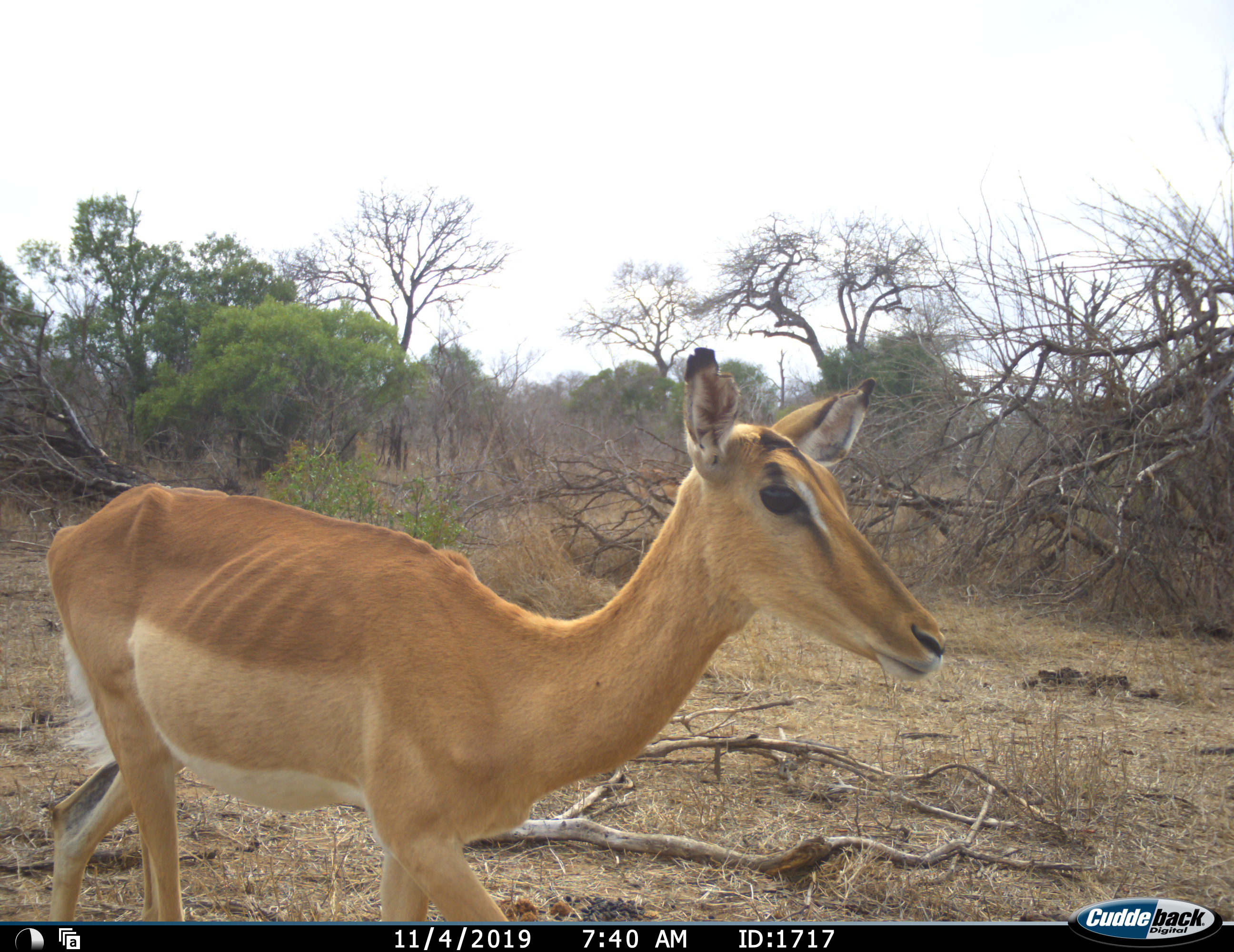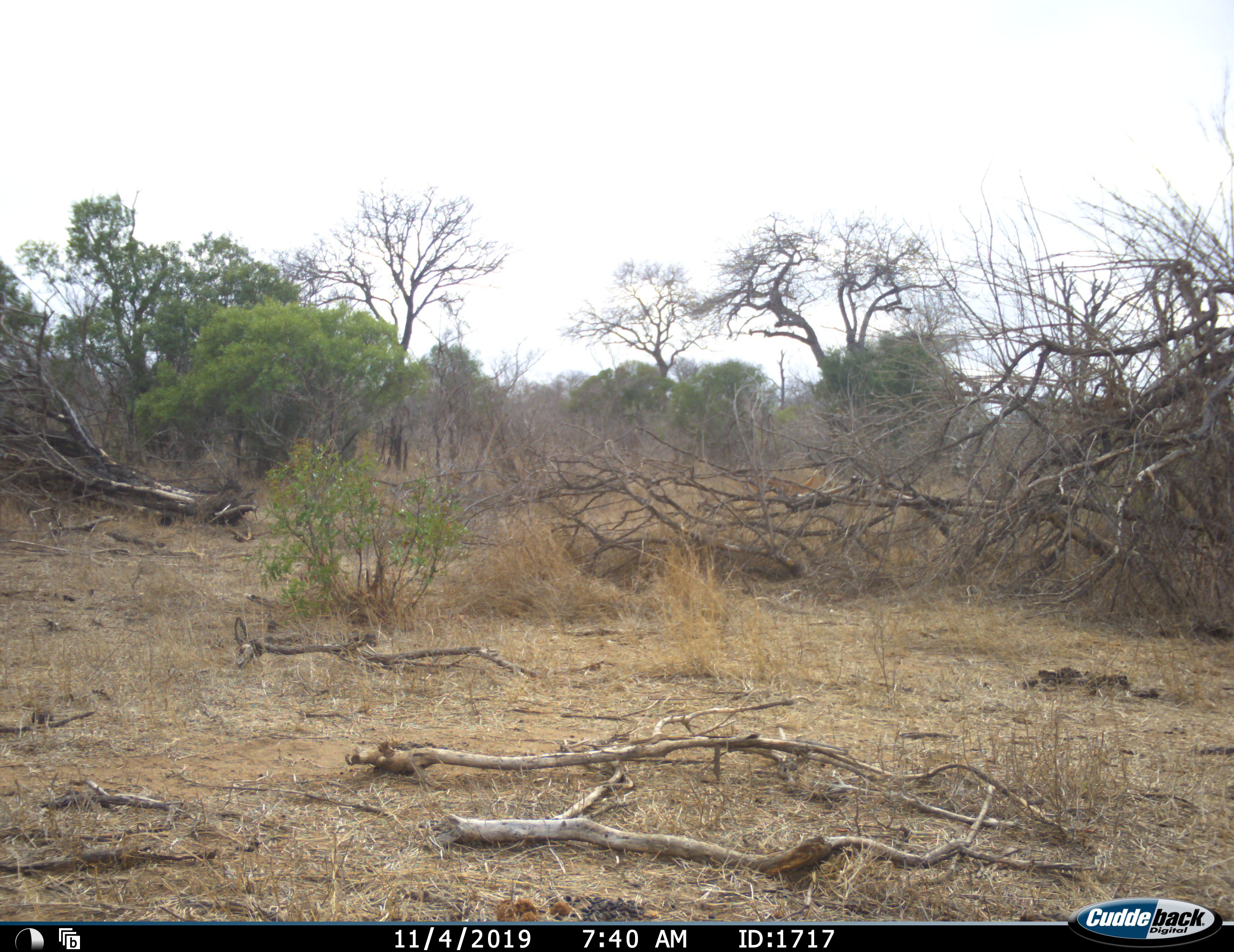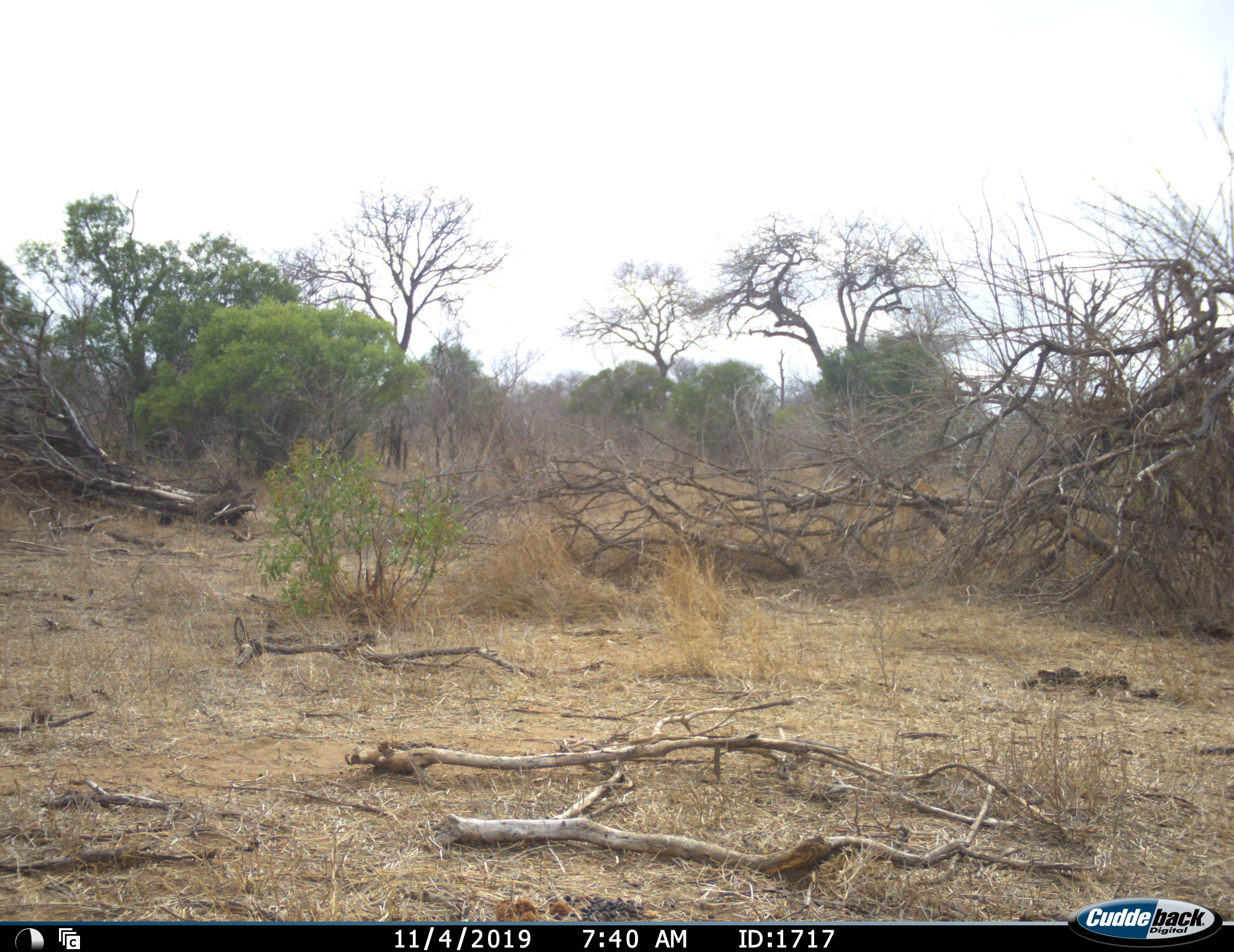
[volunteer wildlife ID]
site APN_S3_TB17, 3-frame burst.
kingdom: Animalia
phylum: Chordata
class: Mammalia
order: Artiodactyla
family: Bovidae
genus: Aepyceros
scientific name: Aepyceros melampus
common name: impala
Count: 1.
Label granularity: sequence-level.